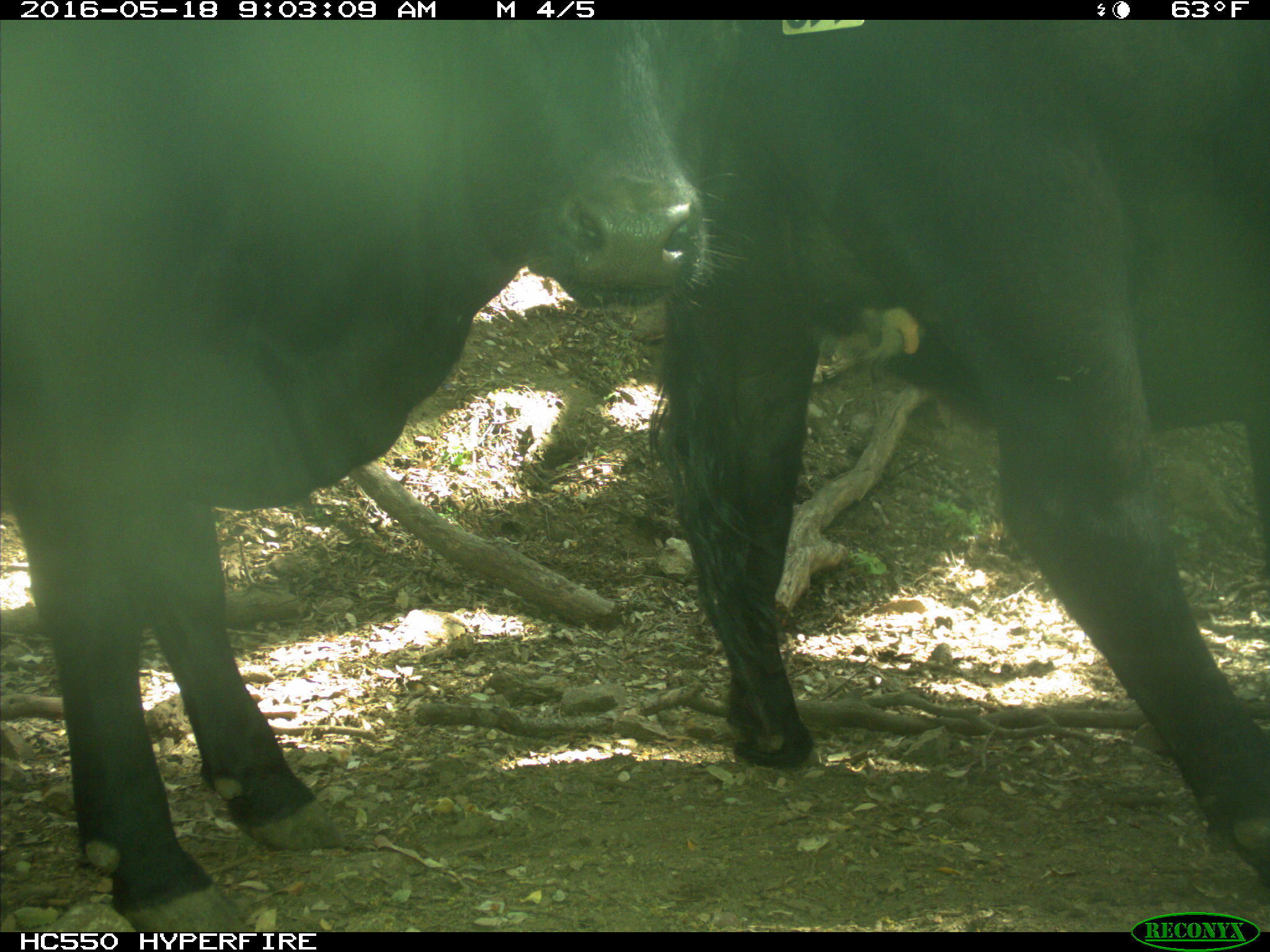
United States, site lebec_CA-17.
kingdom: Animalia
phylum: Chordata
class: Mammalia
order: Artiodactyla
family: Bovidae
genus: Bos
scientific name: Bos taurus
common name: domestic cow